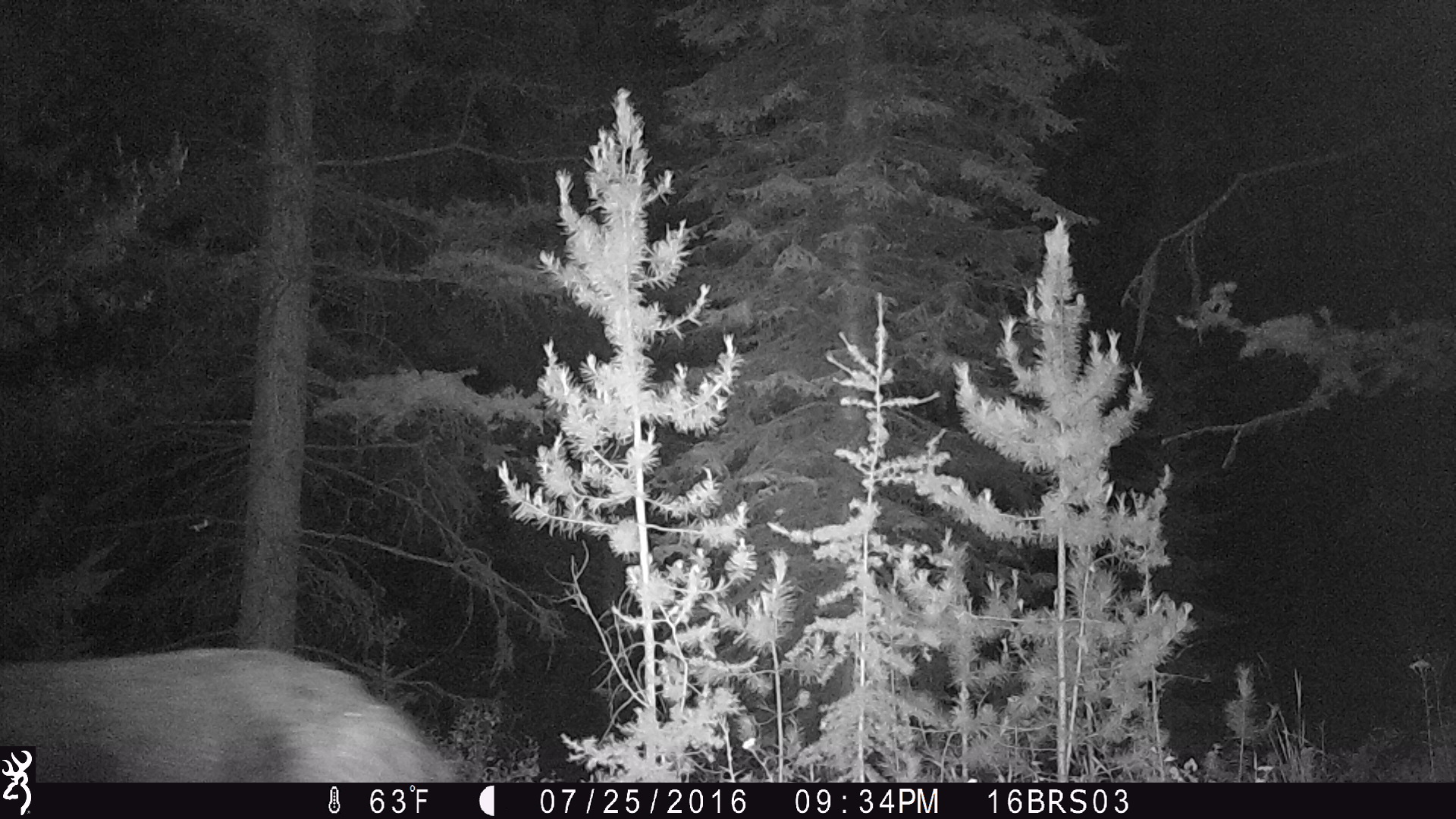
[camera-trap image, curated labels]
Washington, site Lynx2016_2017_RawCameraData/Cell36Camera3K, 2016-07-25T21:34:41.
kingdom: Animalia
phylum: Chordata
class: Mammalia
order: Carnivora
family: Ursidae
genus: Ursus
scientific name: Ursus americanus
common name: american black bear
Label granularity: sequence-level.